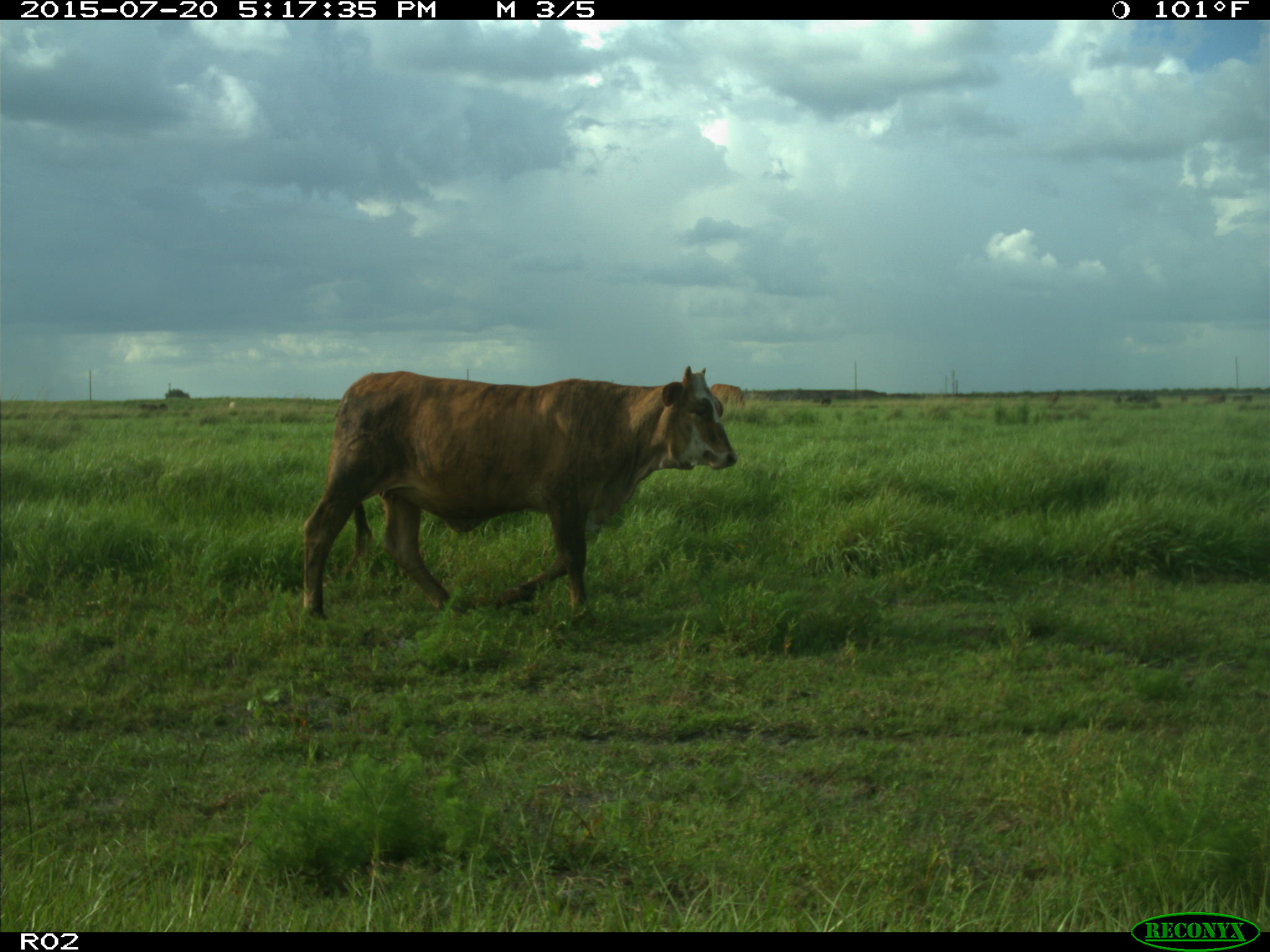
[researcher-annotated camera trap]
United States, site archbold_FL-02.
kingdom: Animalia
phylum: Chordata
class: Mammalia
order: Artiodactyla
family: Bovidae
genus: Bos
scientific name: Bos taurus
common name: domestic cow